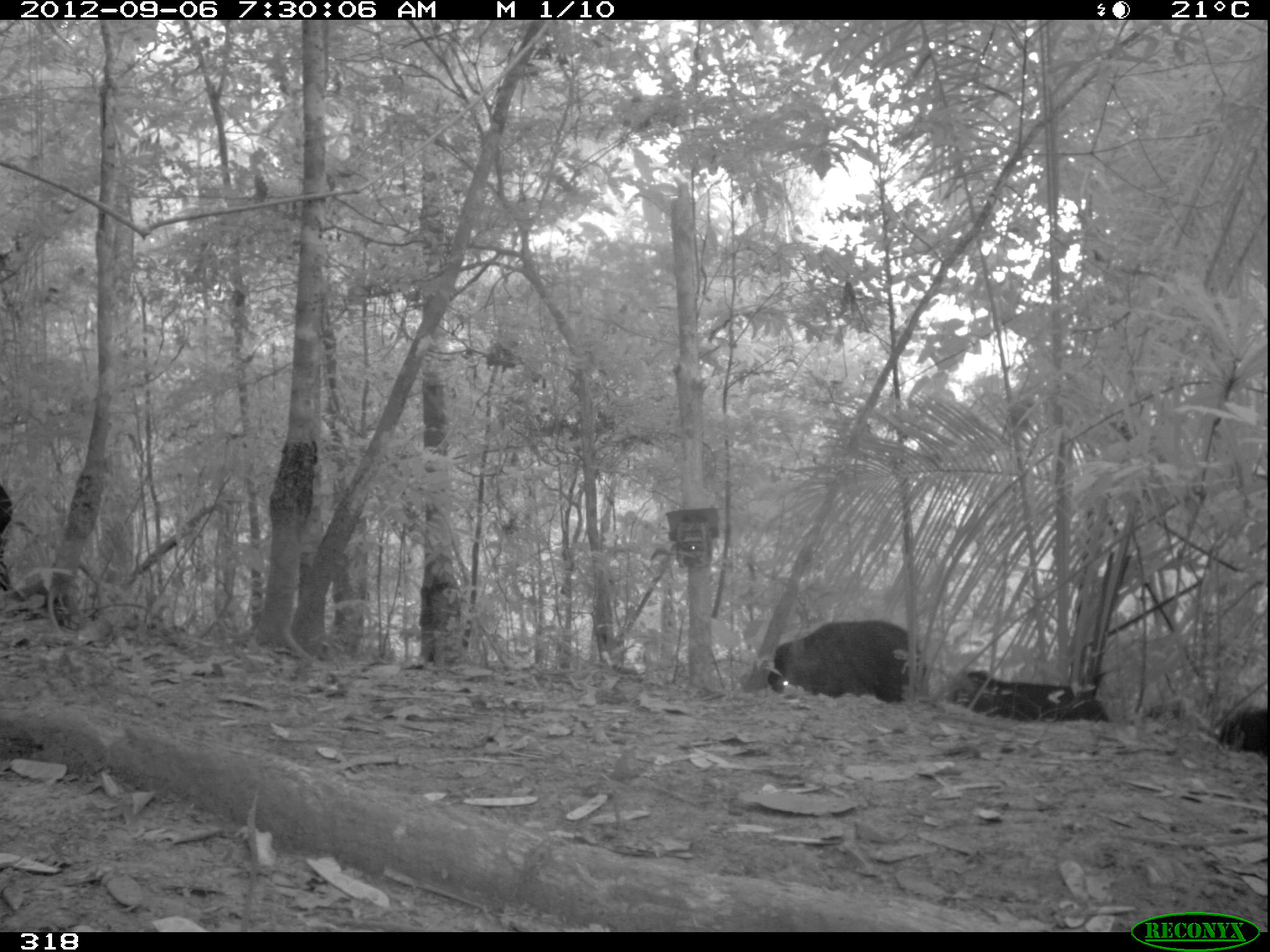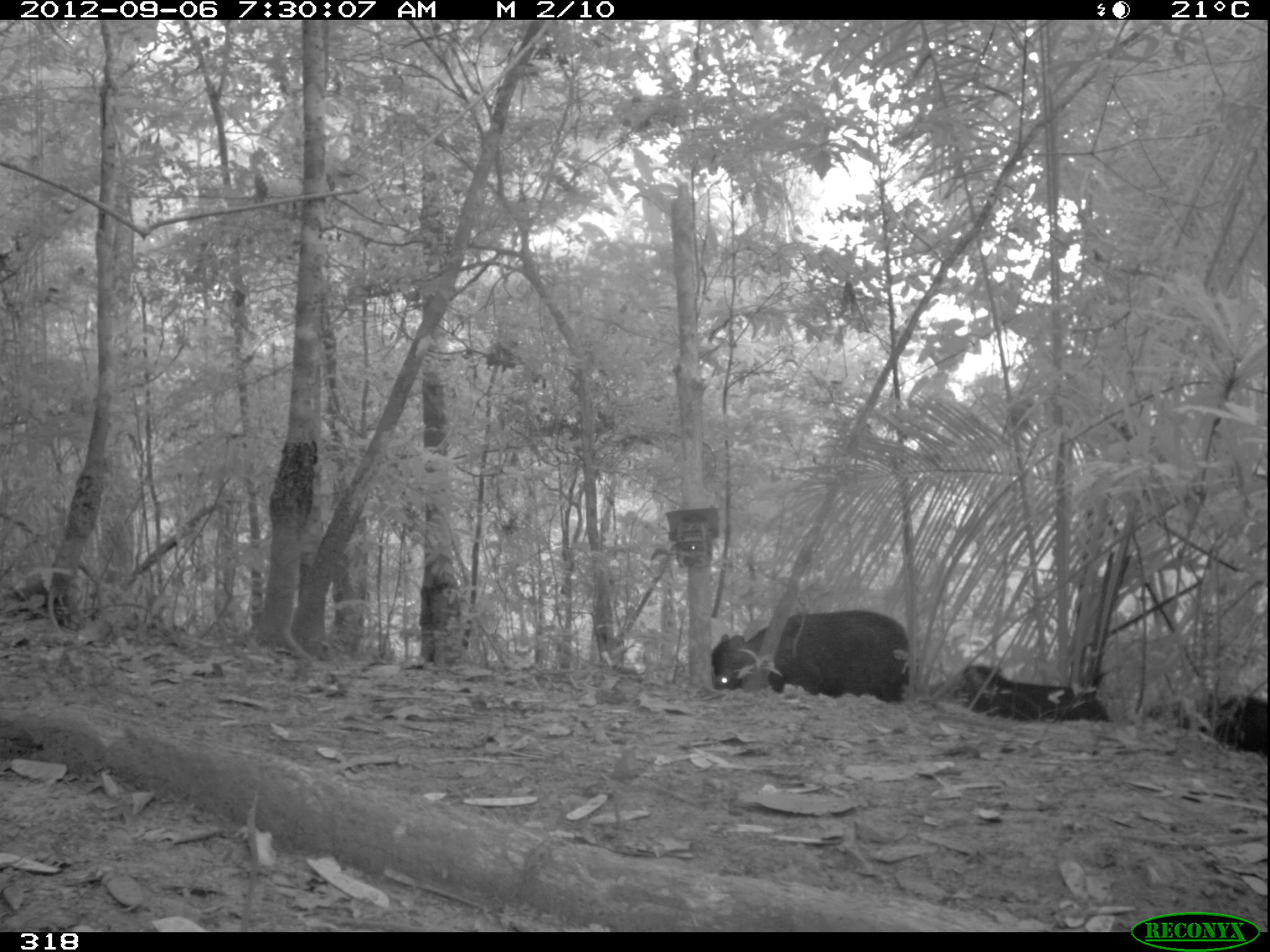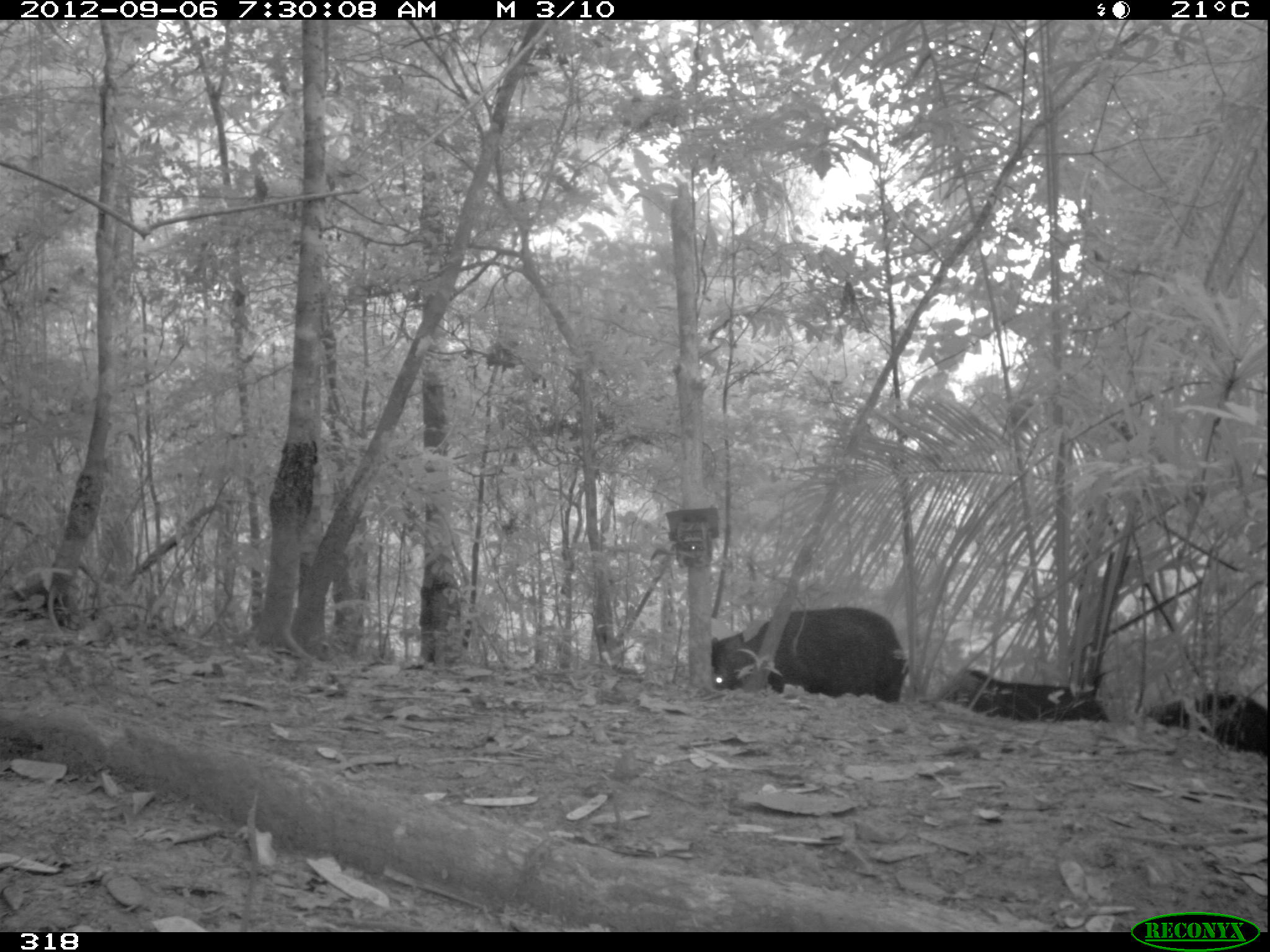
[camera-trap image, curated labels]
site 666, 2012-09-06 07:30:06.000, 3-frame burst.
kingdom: Animalia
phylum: Chordata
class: Mammalia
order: Artiodactyla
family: Tayassuidae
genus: Tayassu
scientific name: Tayassu pecari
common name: white-lipped peccary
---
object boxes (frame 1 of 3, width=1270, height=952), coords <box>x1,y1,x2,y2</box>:
tayassu pecari: <box>767,618,928,704</box>; <box>946,667,1109,723</box>; <box>1214,703,1268,758</box>; <box>0,483,14,601</box>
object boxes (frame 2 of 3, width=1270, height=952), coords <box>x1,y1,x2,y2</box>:
tayassu pecari: <box>708,606,913,704</box>; <box>925,663,1113,722</box>; <box>1144,690,1268,762</box>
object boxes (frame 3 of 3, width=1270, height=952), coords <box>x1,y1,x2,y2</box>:
tayassu pecari: <box>711,605,909,703</box>; <box>938,665,1109,722</box>; <box>1143,691,1268,758</box>